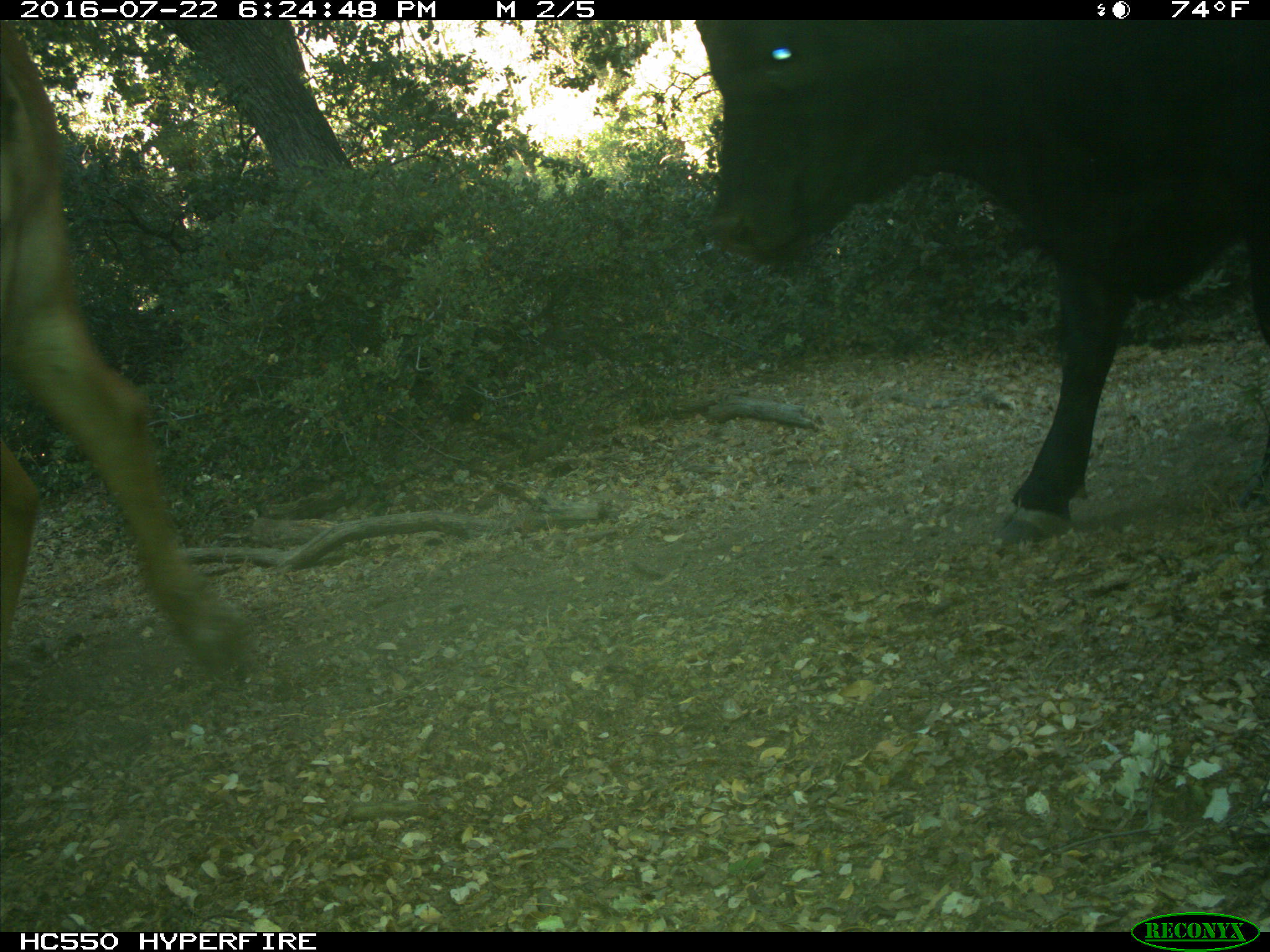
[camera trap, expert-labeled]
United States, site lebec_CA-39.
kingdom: Animalia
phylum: Chordata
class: Mammalia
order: Artiodactyla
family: Bovidae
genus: Bos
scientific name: Bos taurus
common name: domestic cow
Bos taurus (domestic cow).